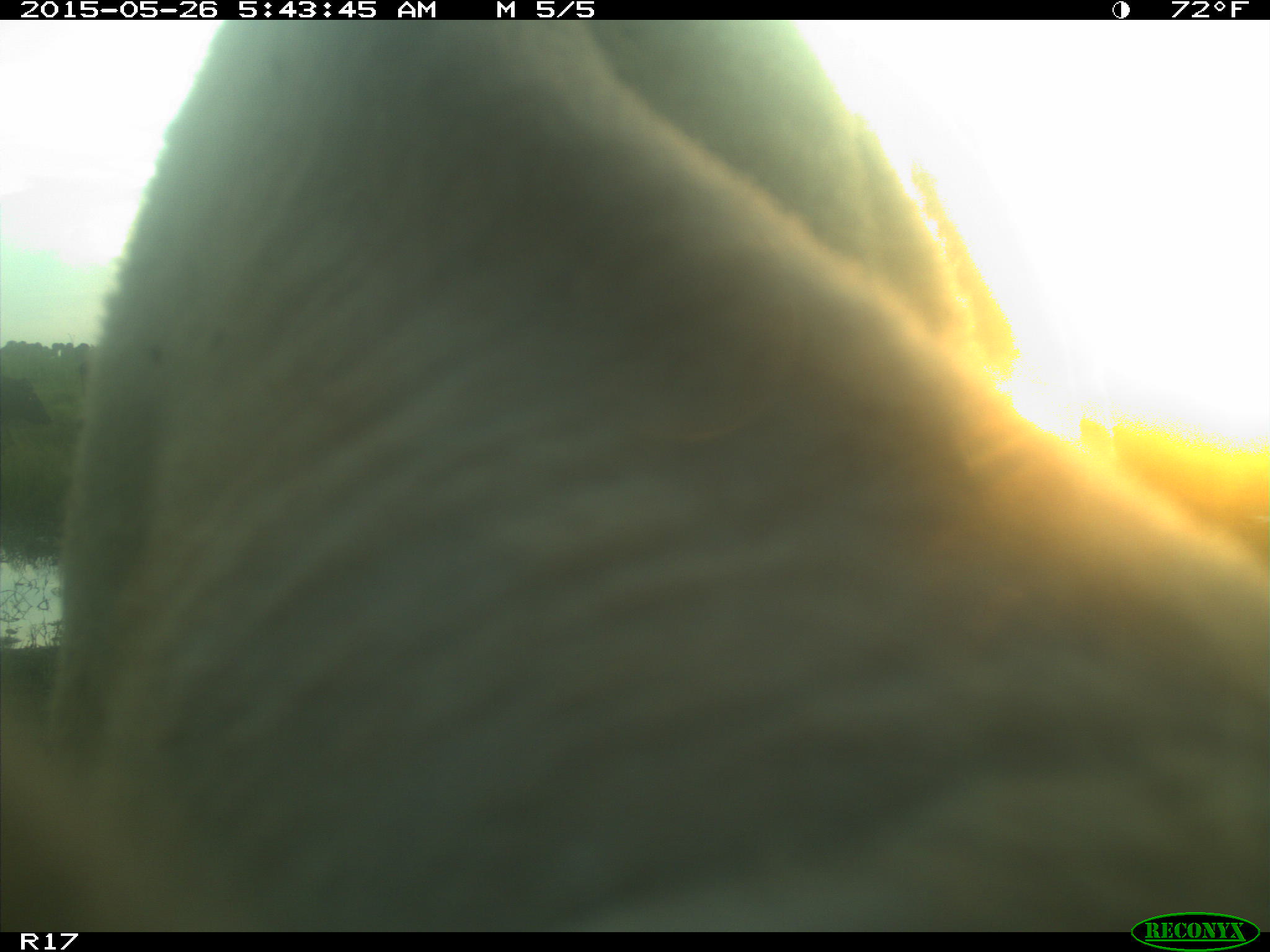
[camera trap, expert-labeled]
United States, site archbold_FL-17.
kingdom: Animalia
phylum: Chordata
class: Mammalia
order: Artiodactyla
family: Bovidae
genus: Bos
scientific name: Bos taurus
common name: domestic cow